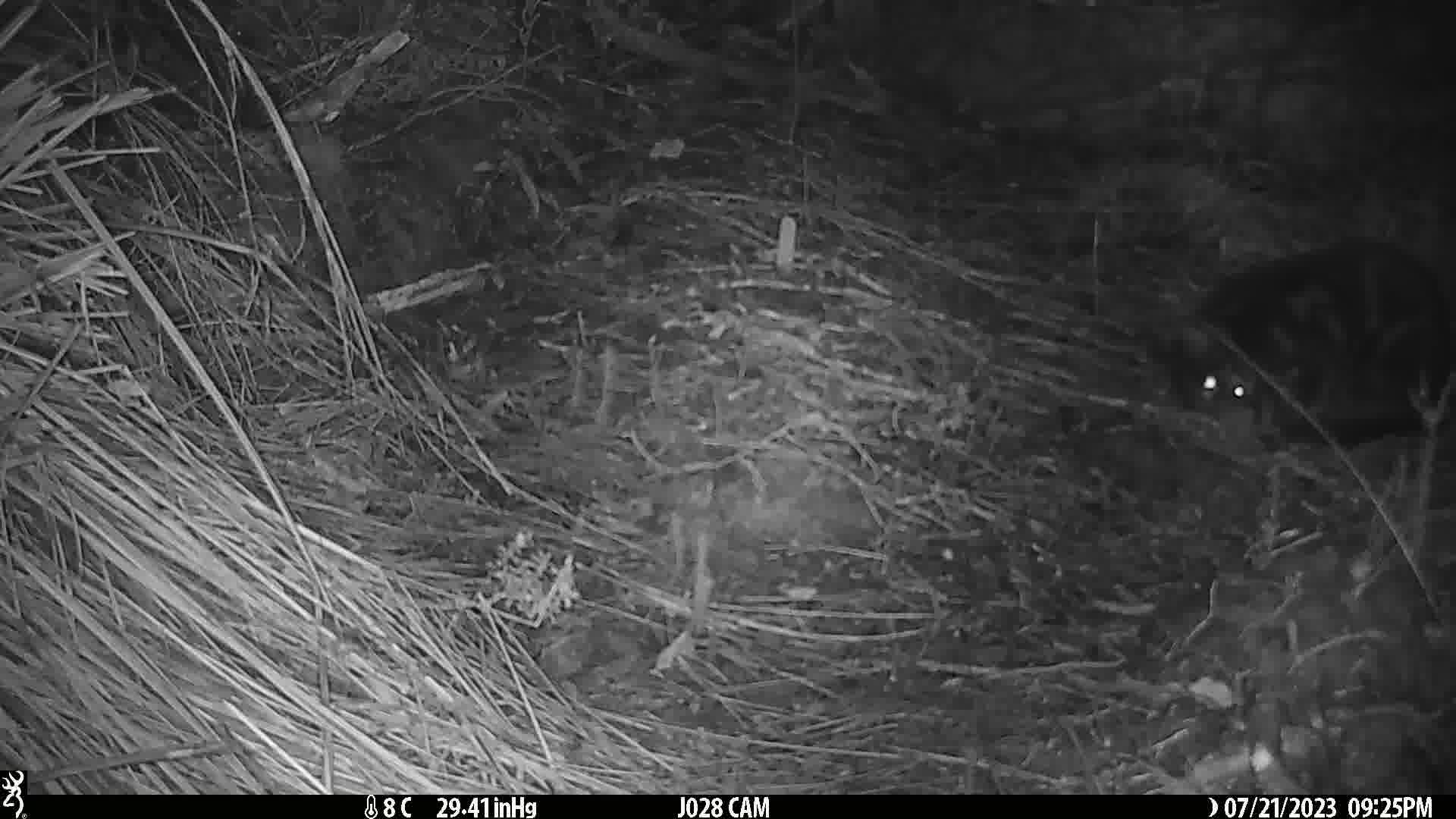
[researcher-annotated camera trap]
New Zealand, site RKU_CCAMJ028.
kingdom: Animalia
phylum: Chordata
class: Mammalia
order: Carnivora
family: Felidae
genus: Felis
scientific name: Felis catus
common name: domestic cat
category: cat